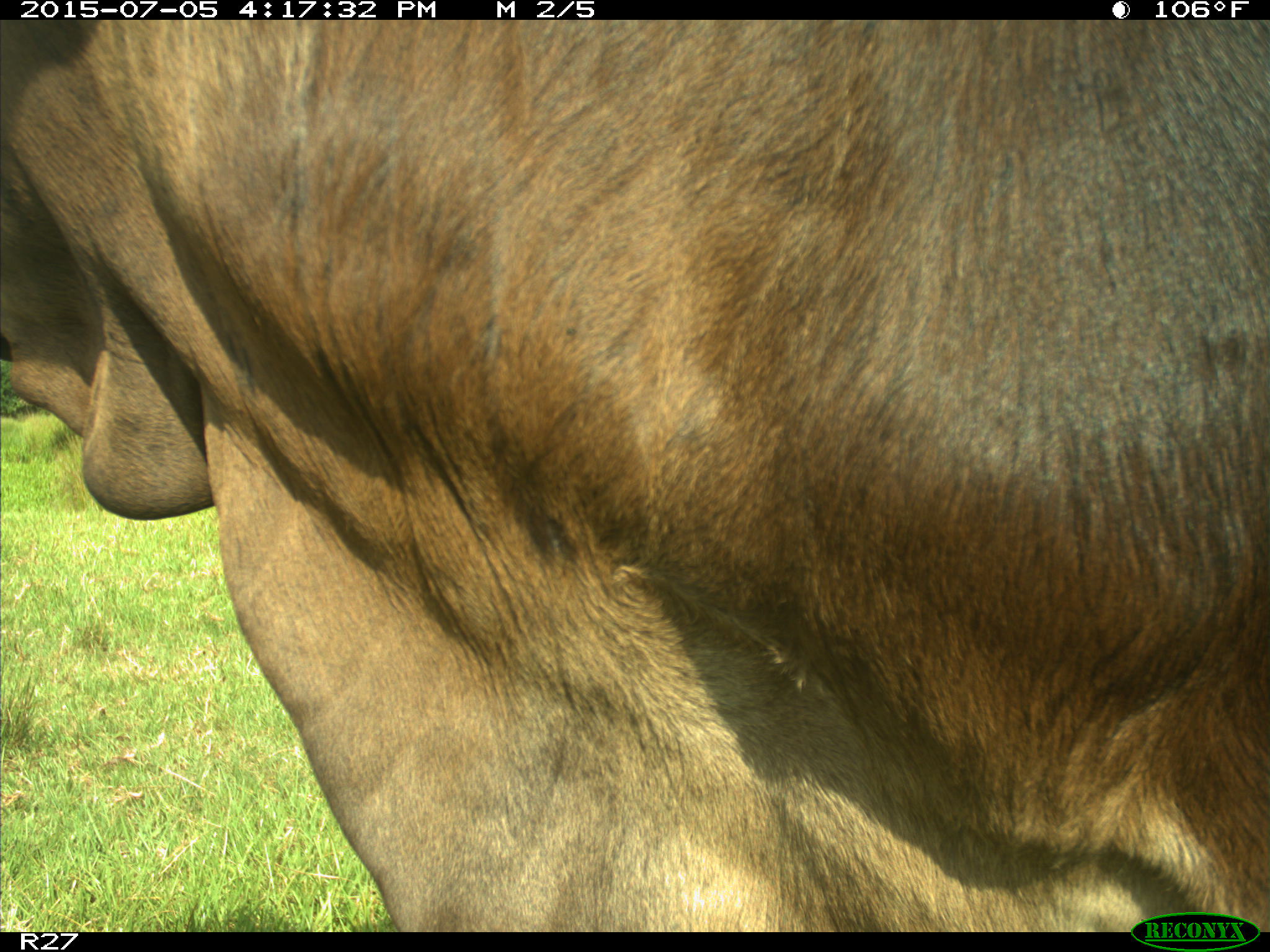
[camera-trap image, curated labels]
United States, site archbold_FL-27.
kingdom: Animalia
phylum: Chordata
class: Mammalia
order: Artiodactyla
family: Bovidae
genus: Bos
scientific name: Bos taurus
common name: domestic cow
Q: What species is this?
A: Bos taurus (domestic cow).